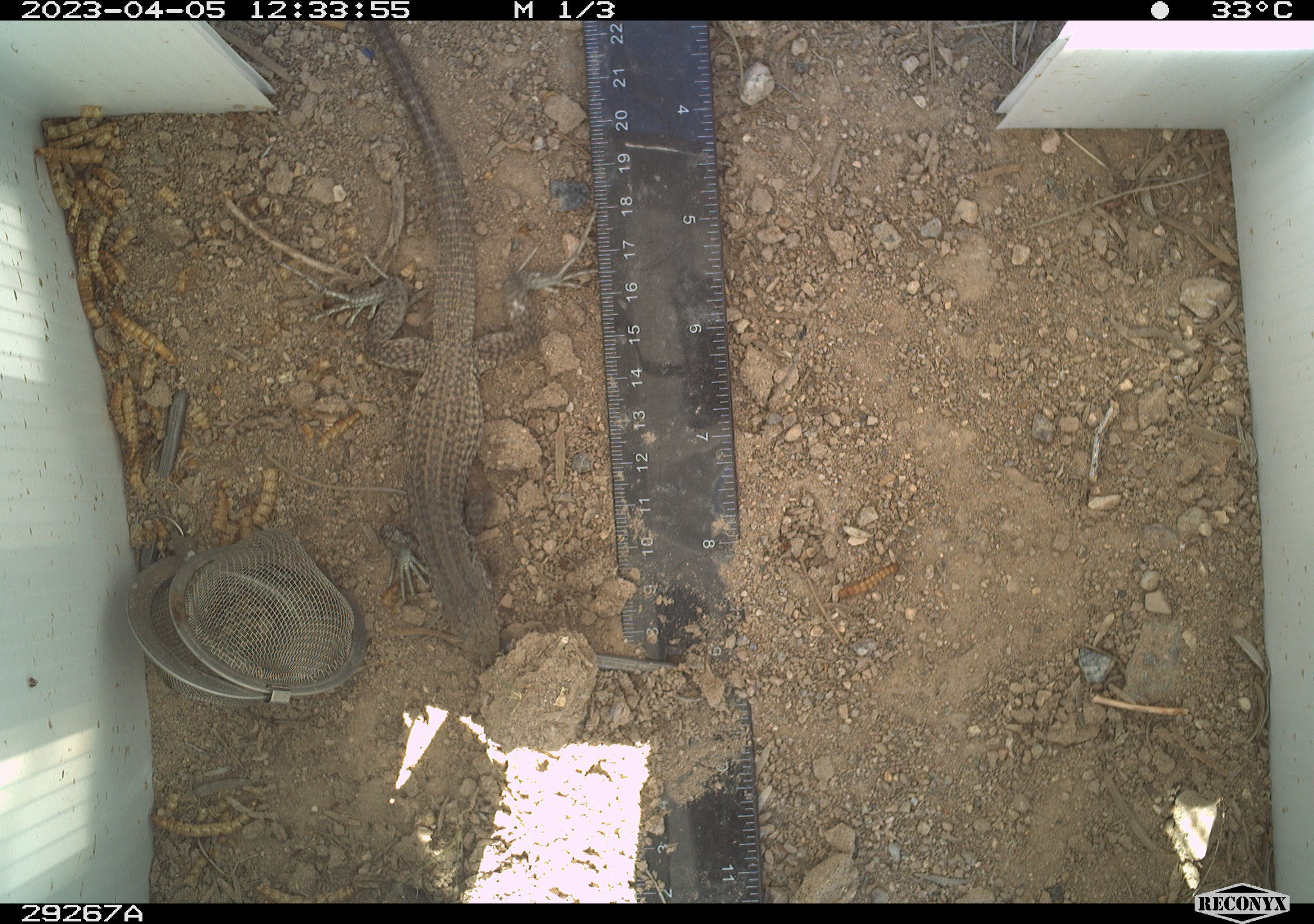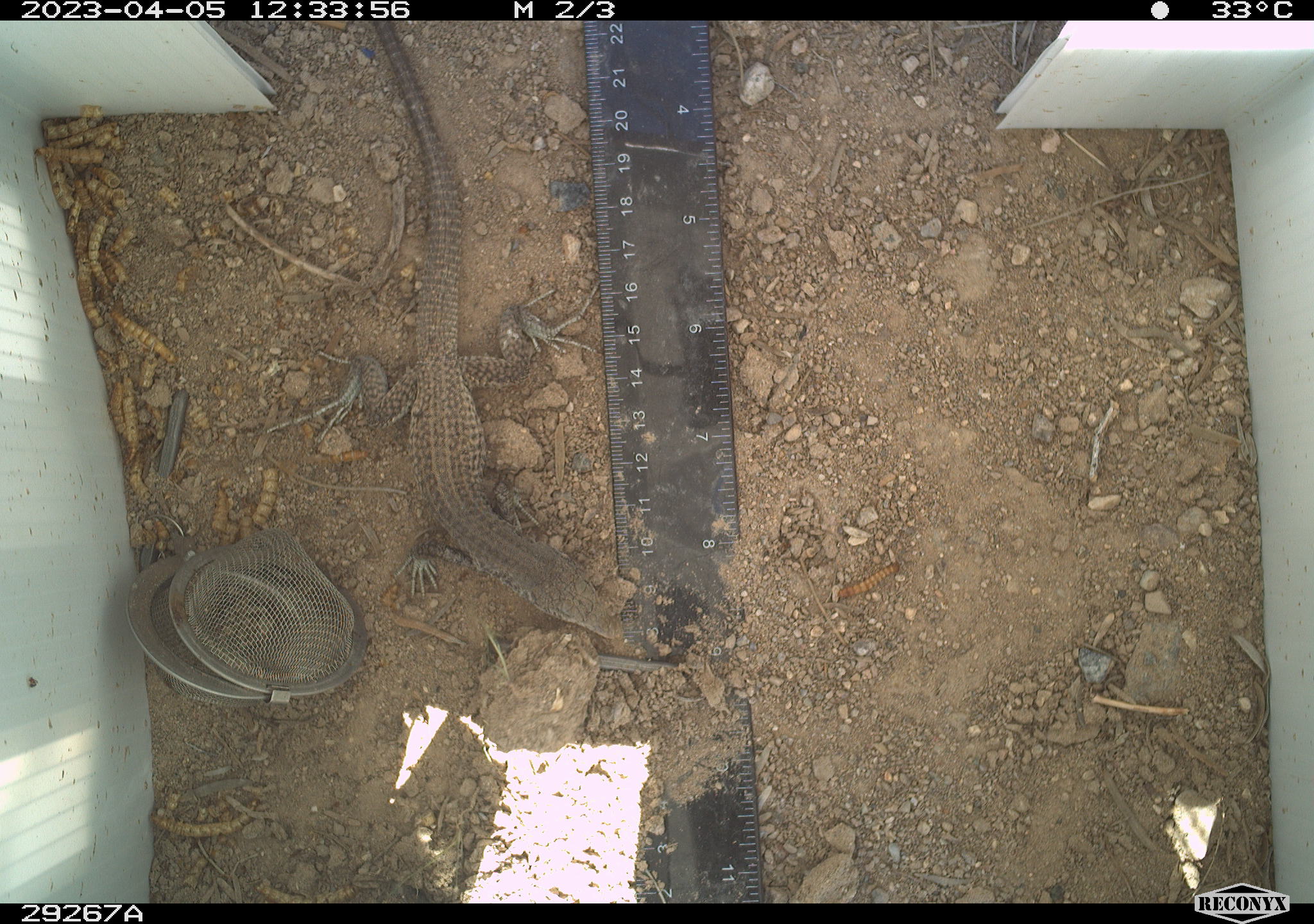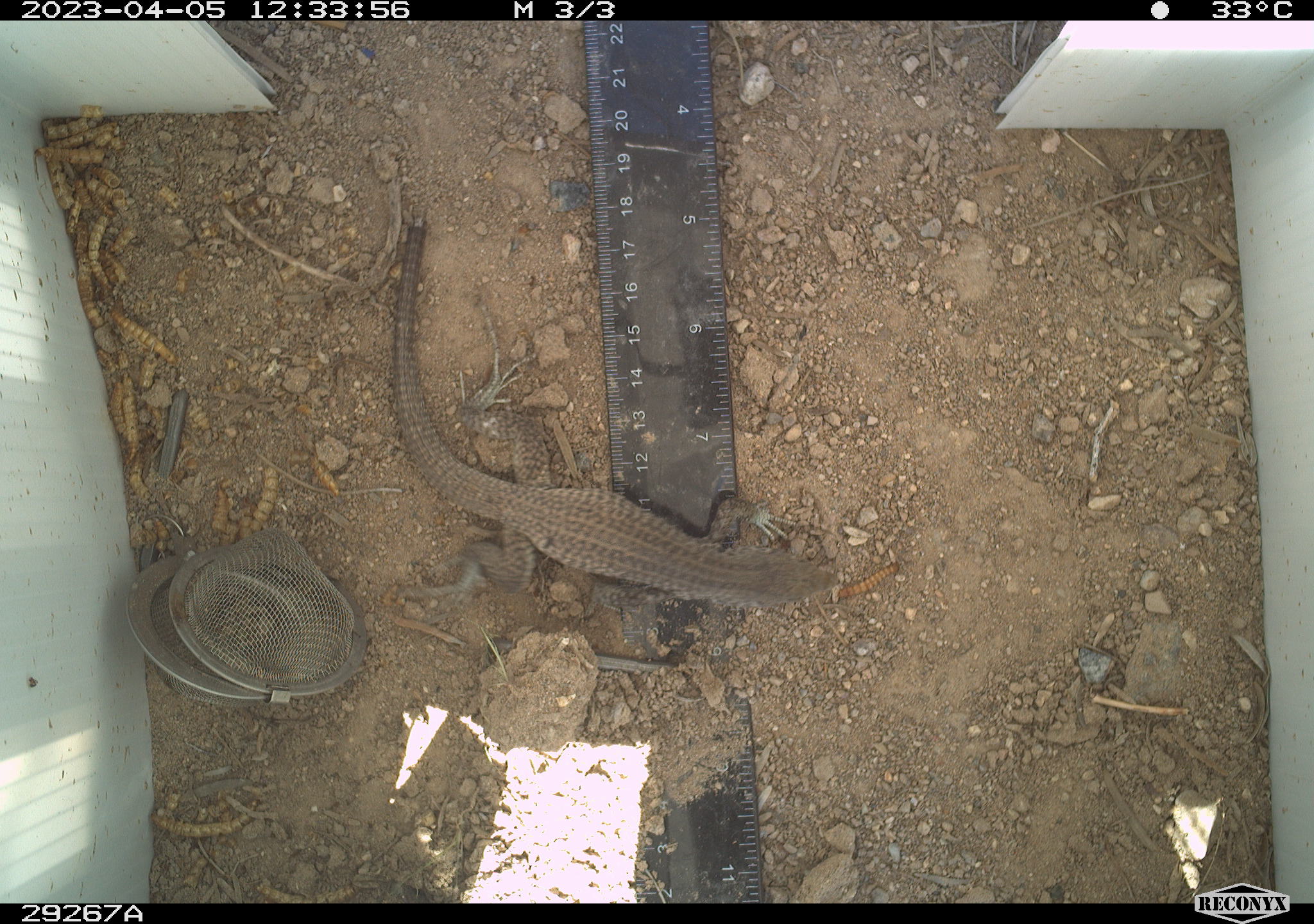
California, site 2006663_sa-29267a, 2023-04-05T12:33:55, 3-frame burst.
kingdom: Animalia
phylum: Chordata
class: Reptilia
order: Squamata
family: Teiidae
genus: Aspidoscelis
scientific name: Aspidoscelis tigris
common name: western whiptail